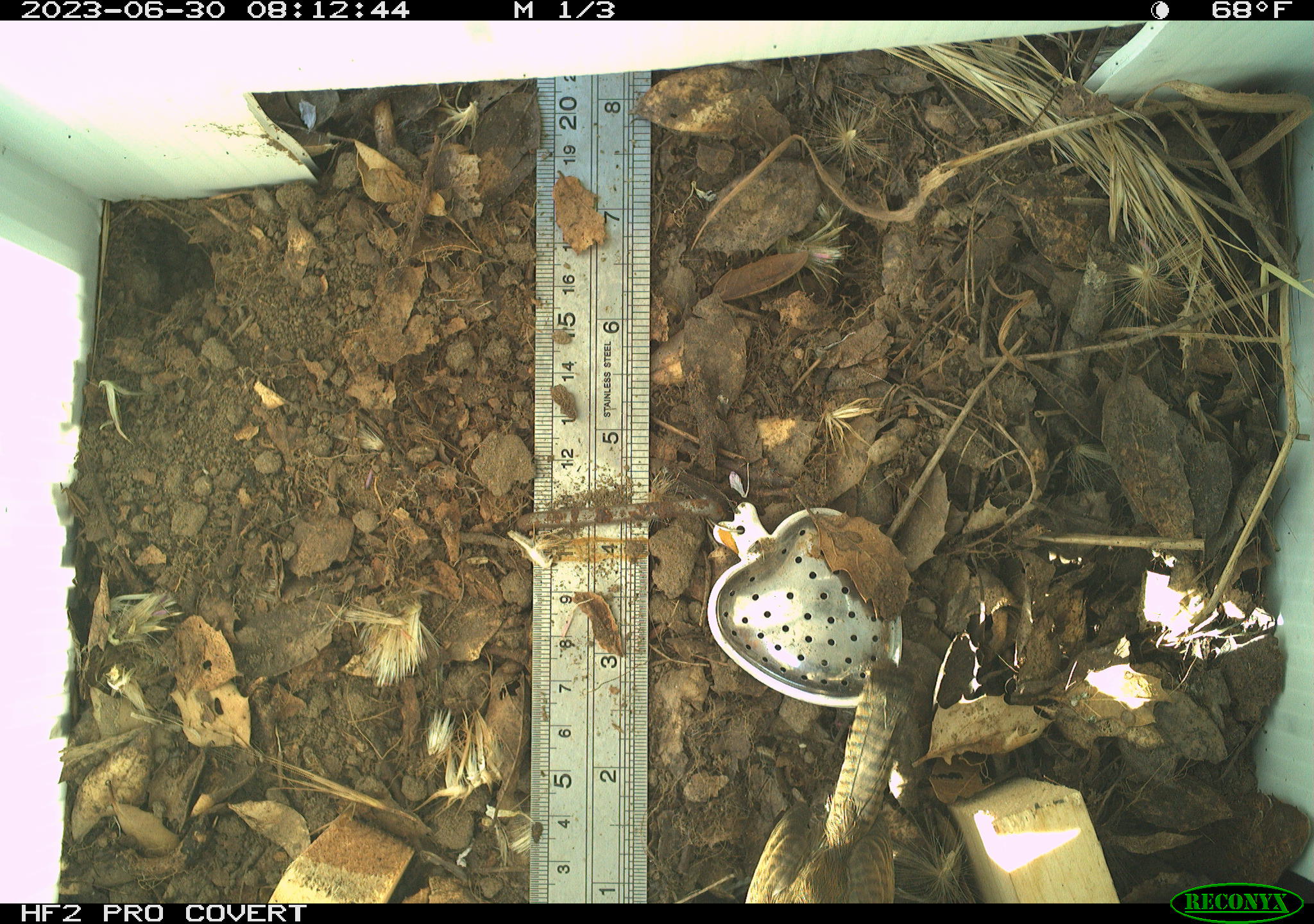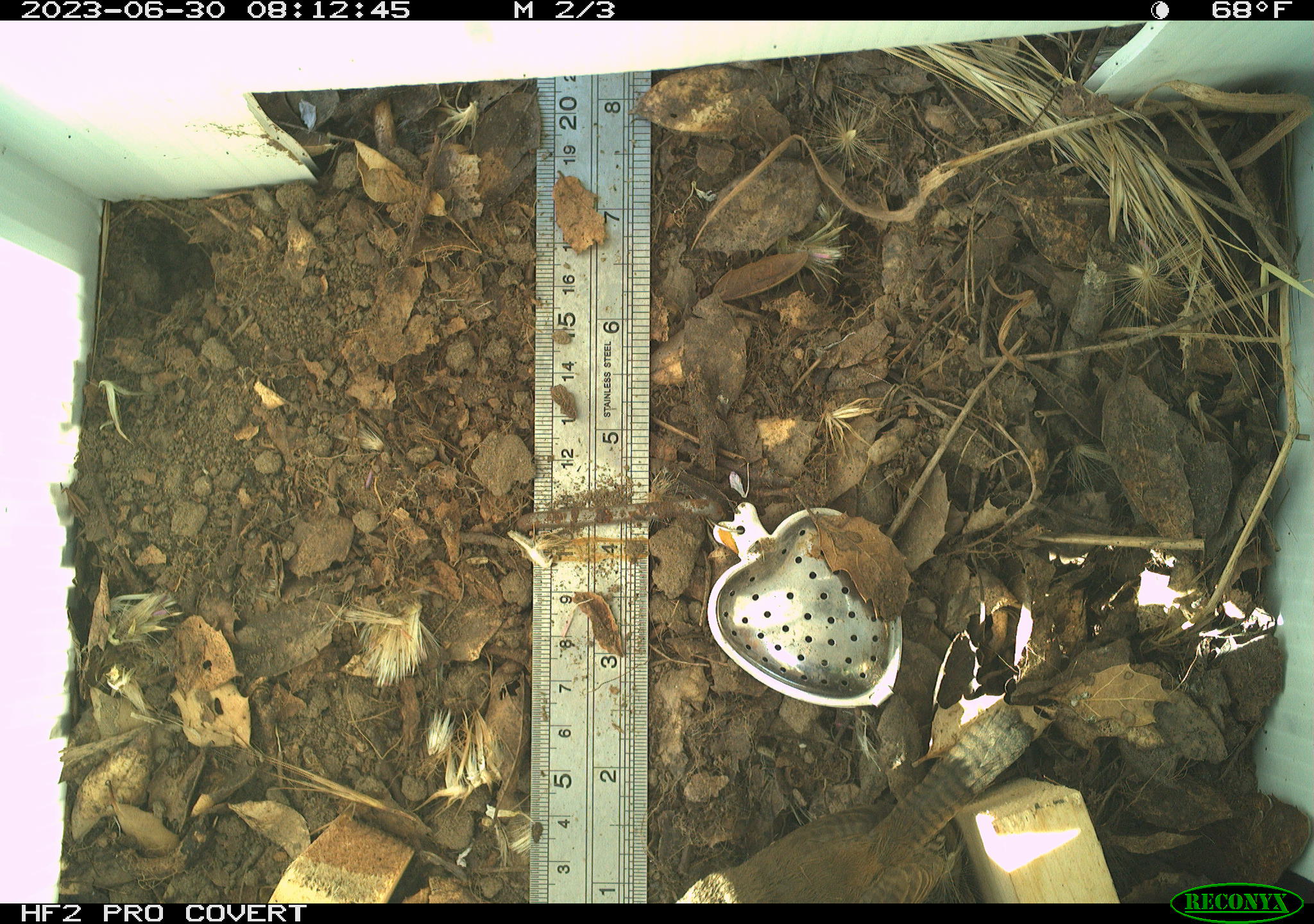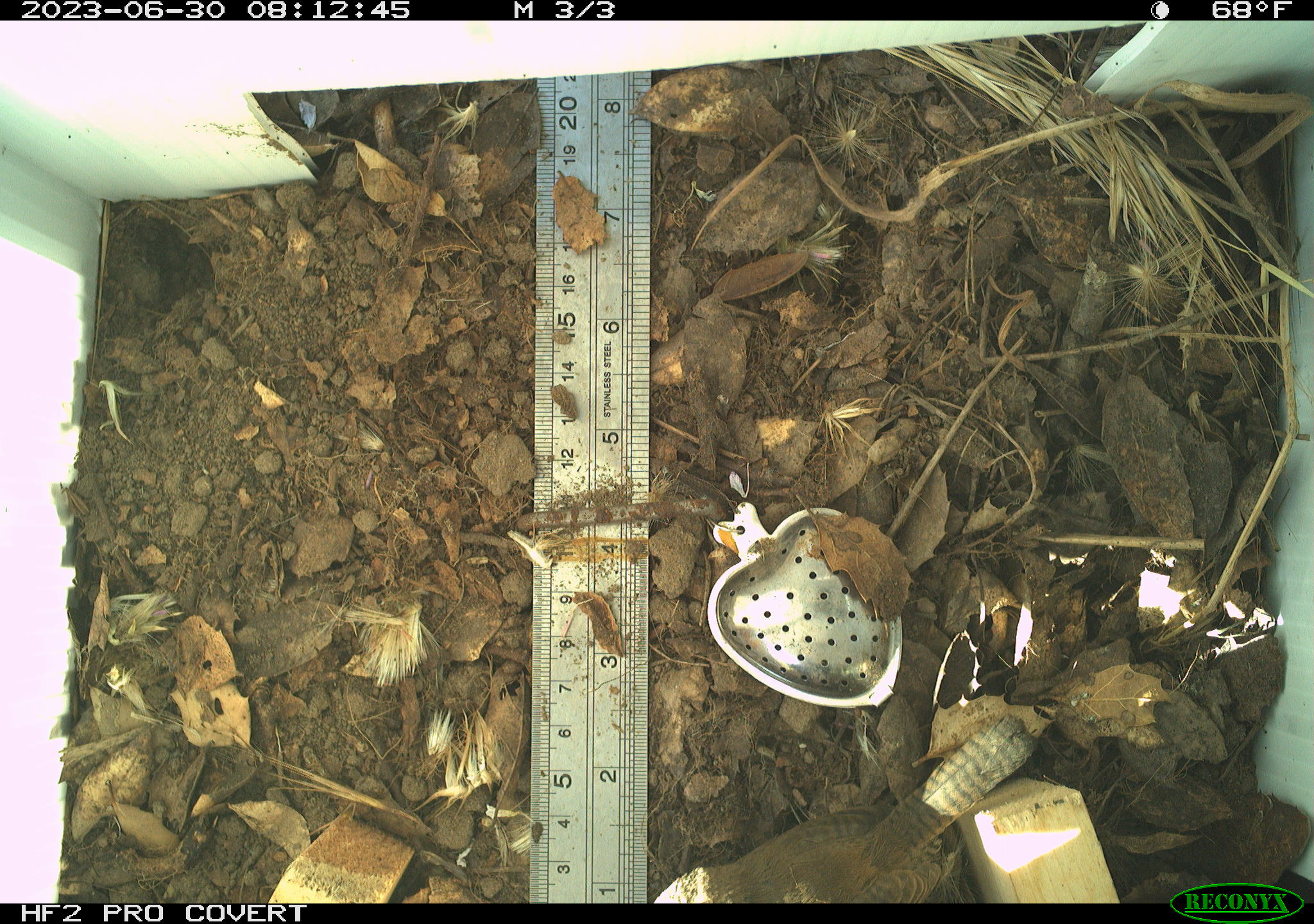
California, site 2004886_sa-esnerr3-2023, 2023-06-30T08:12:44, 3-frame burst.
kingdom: Animalia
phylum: Chordata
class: Aves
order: Passeriformes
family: Troglodytidae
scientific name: Troglodytidae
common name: wren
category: troglodytidae family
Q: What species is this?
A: Troglodytidae family (wren) (Troglodytidae).